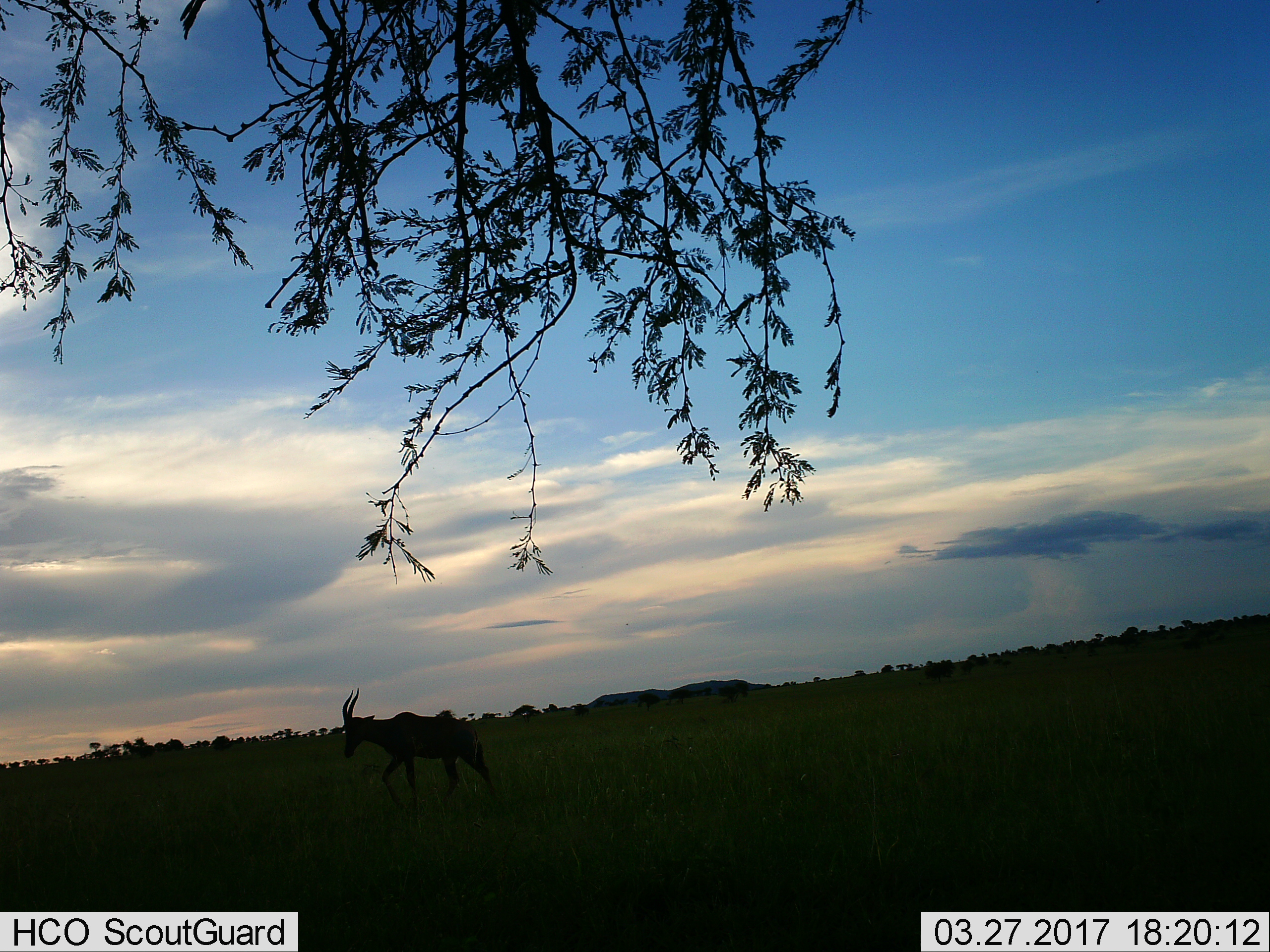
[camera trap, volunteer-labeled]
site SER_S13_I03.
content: unidentified animal